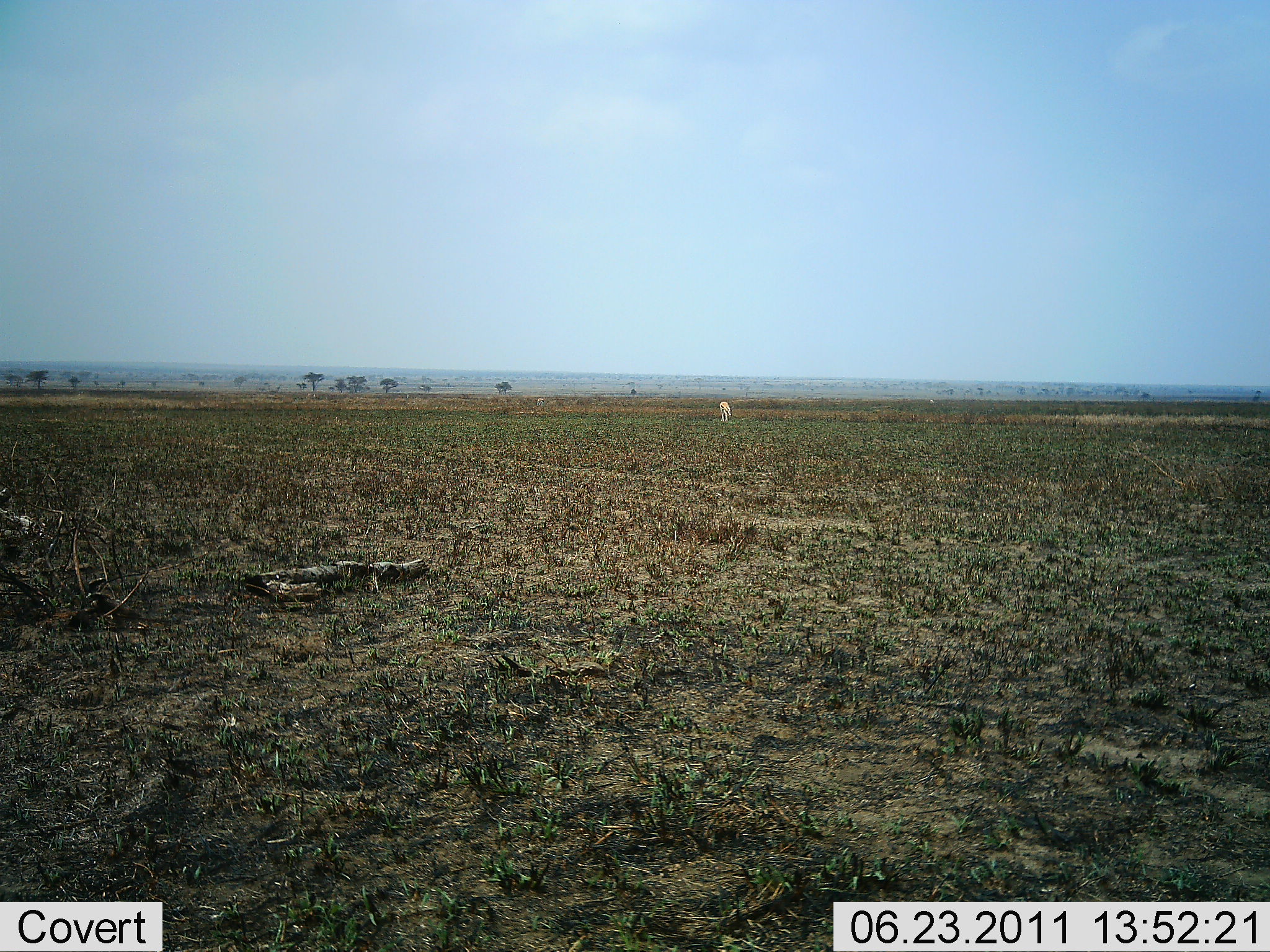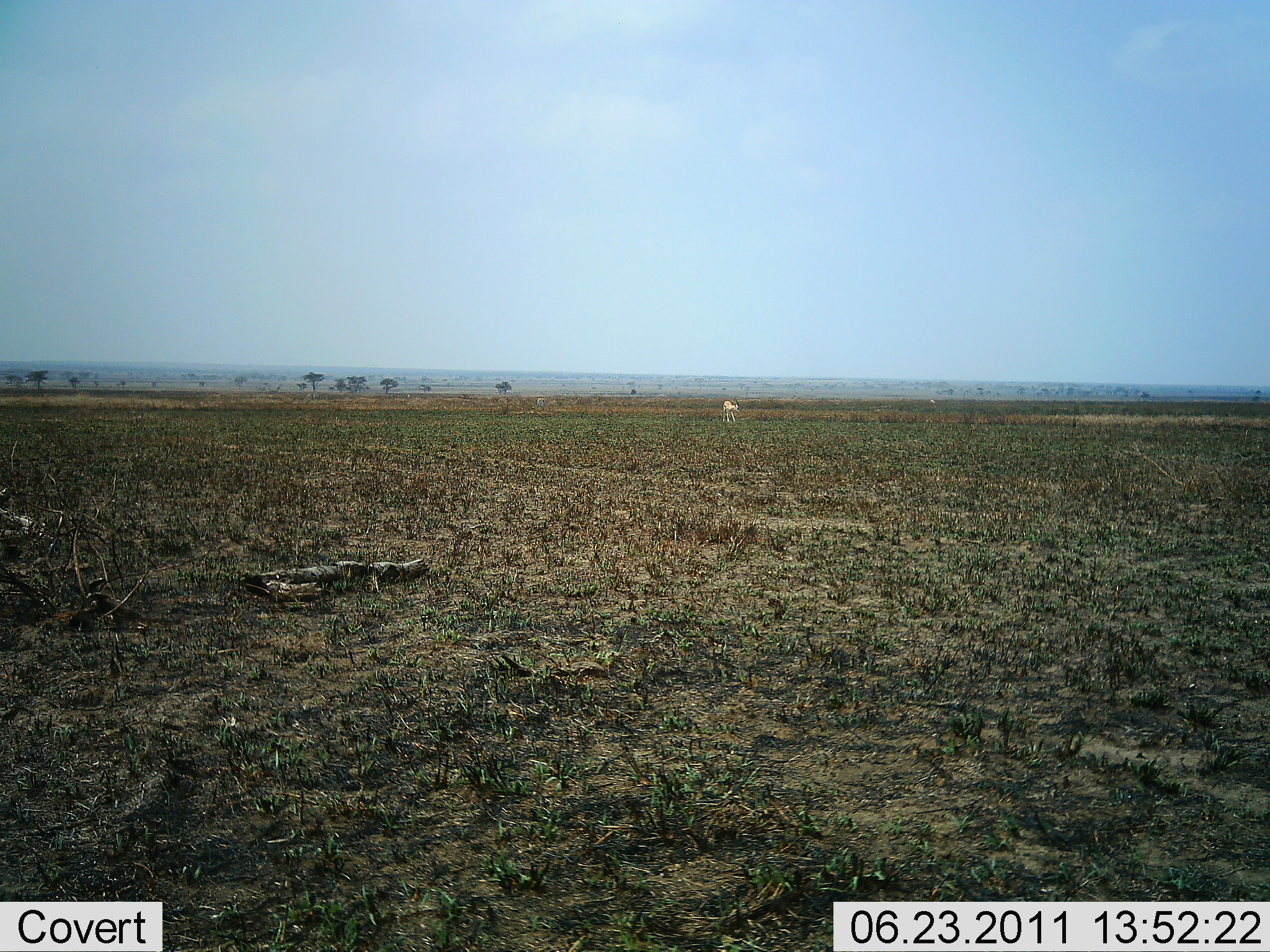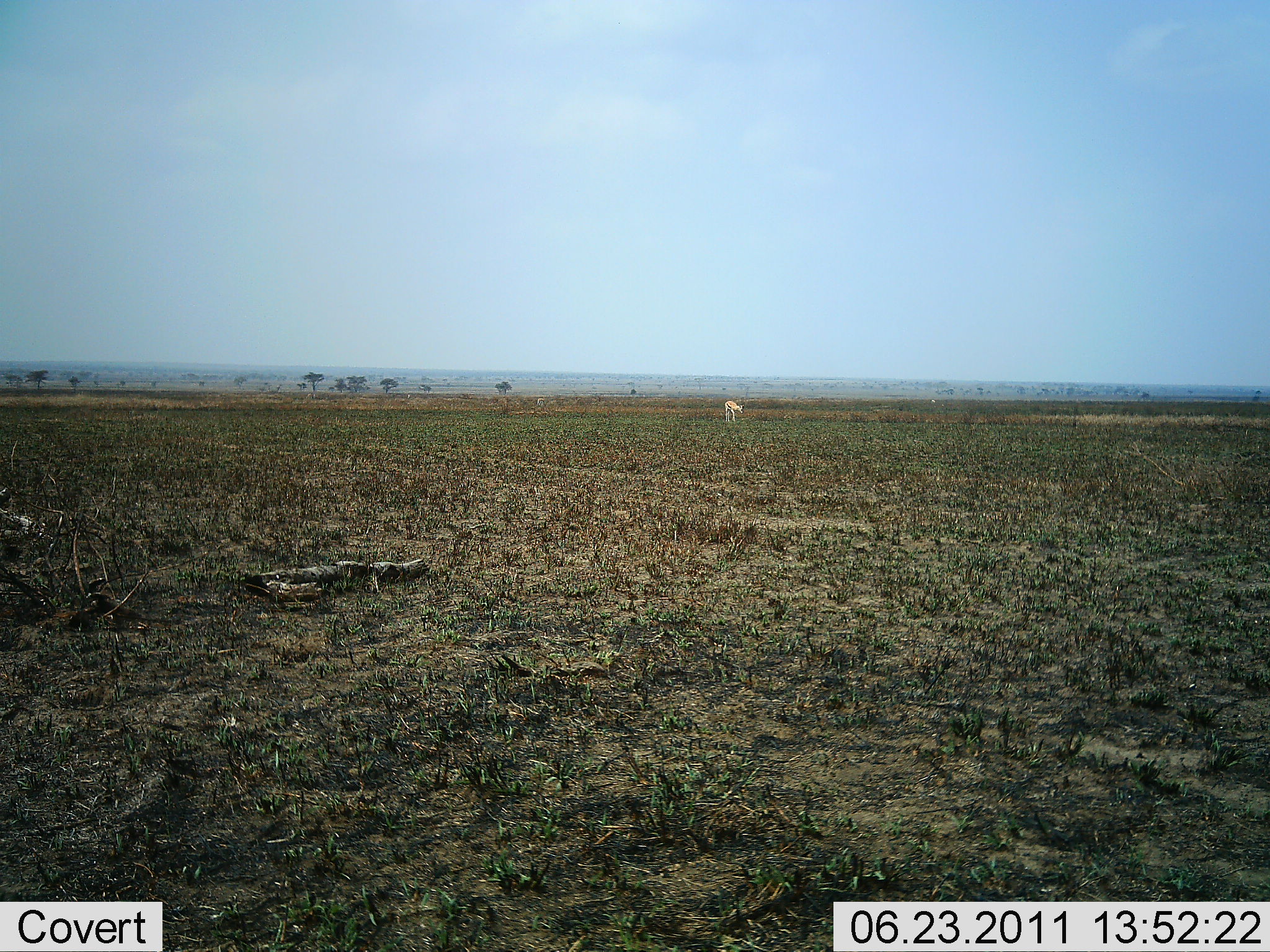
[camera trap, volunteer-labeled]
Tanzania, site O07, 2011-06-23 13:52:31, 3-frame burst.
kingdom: Animalia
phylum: Chordata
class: Mammalia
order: Artiodactyla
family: Bovidae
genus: Nanger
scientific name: Nanger granti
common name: grant's gazelle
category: gazellegrants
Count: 1.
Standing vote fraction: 25%.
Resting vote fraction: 0%.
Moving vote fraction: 38%.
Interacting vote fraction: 0%.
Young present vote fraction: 0%.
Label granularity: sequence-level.